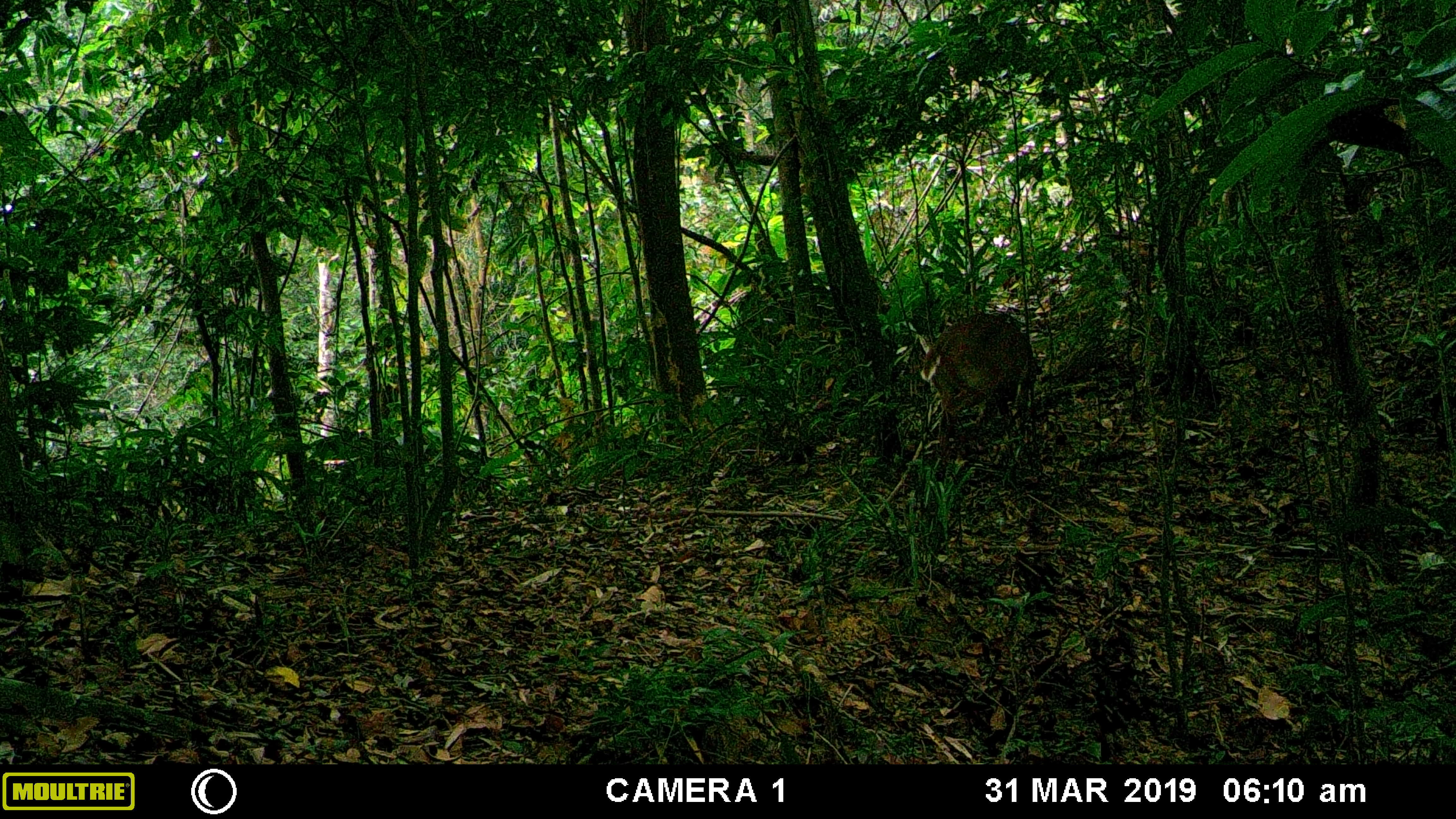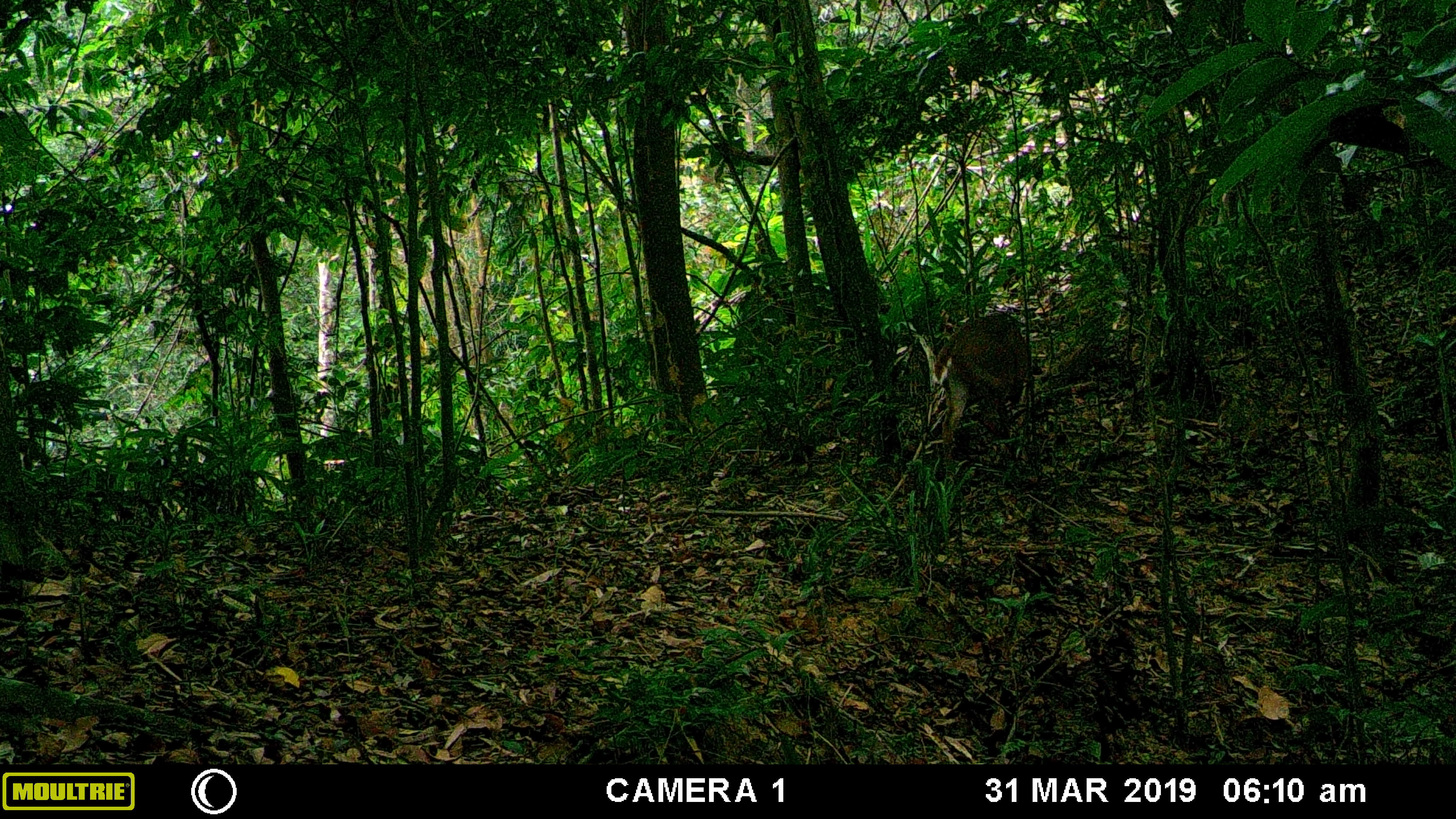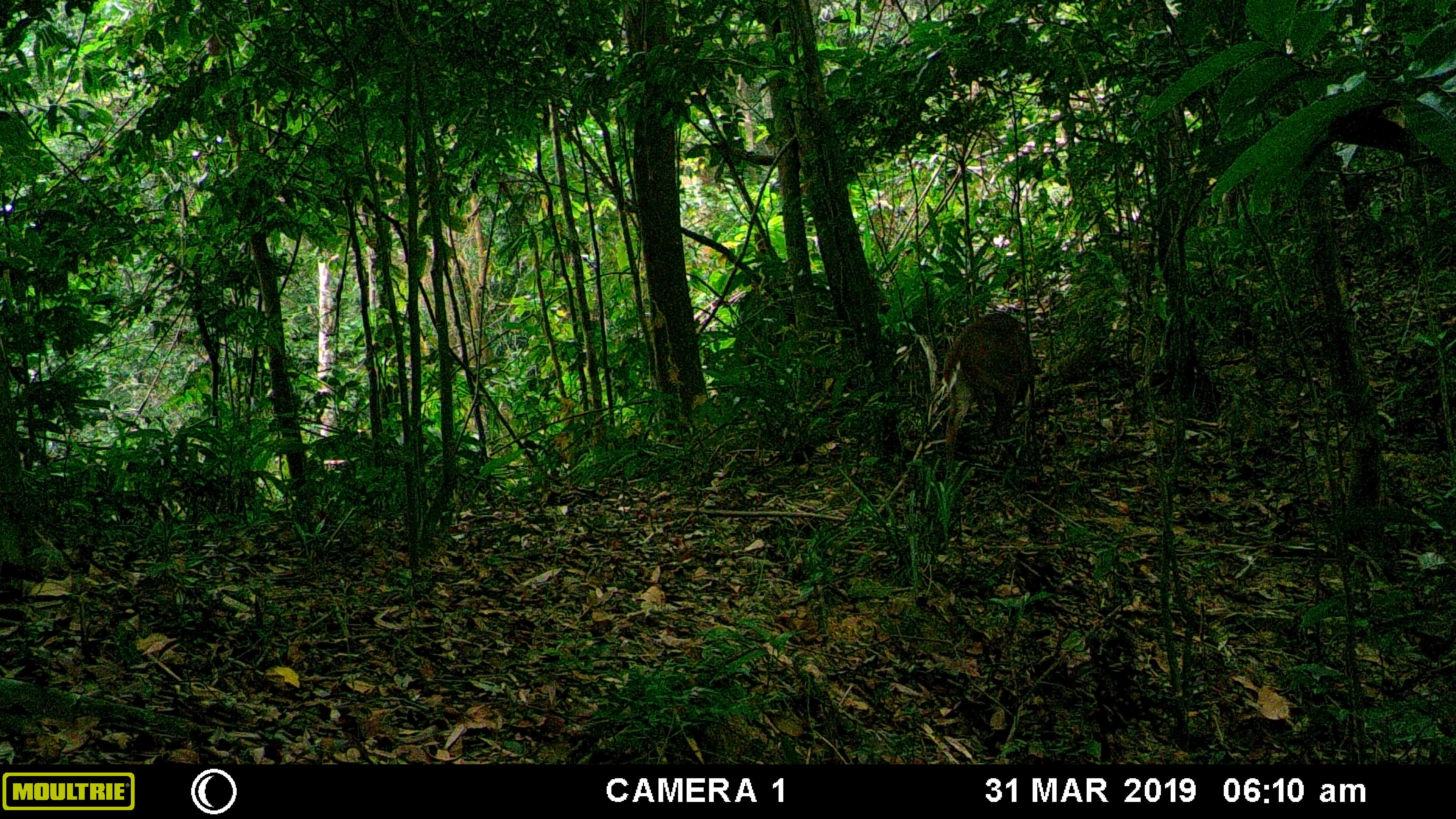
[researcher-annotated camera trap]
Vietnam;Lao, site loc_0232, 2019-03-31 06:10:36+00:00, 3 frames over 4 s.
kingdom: Animalia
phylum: Chordata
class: Mammalia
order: Artiodactyla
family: Cervidae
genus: Muntiacus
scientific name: Muntiacus vuquangensis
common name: large-antlered muntjac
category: large antlered muntjac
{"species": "large antlered muntjac (large-antlered muntjac) (Muntiacus vuquangensis)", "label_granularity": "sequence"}